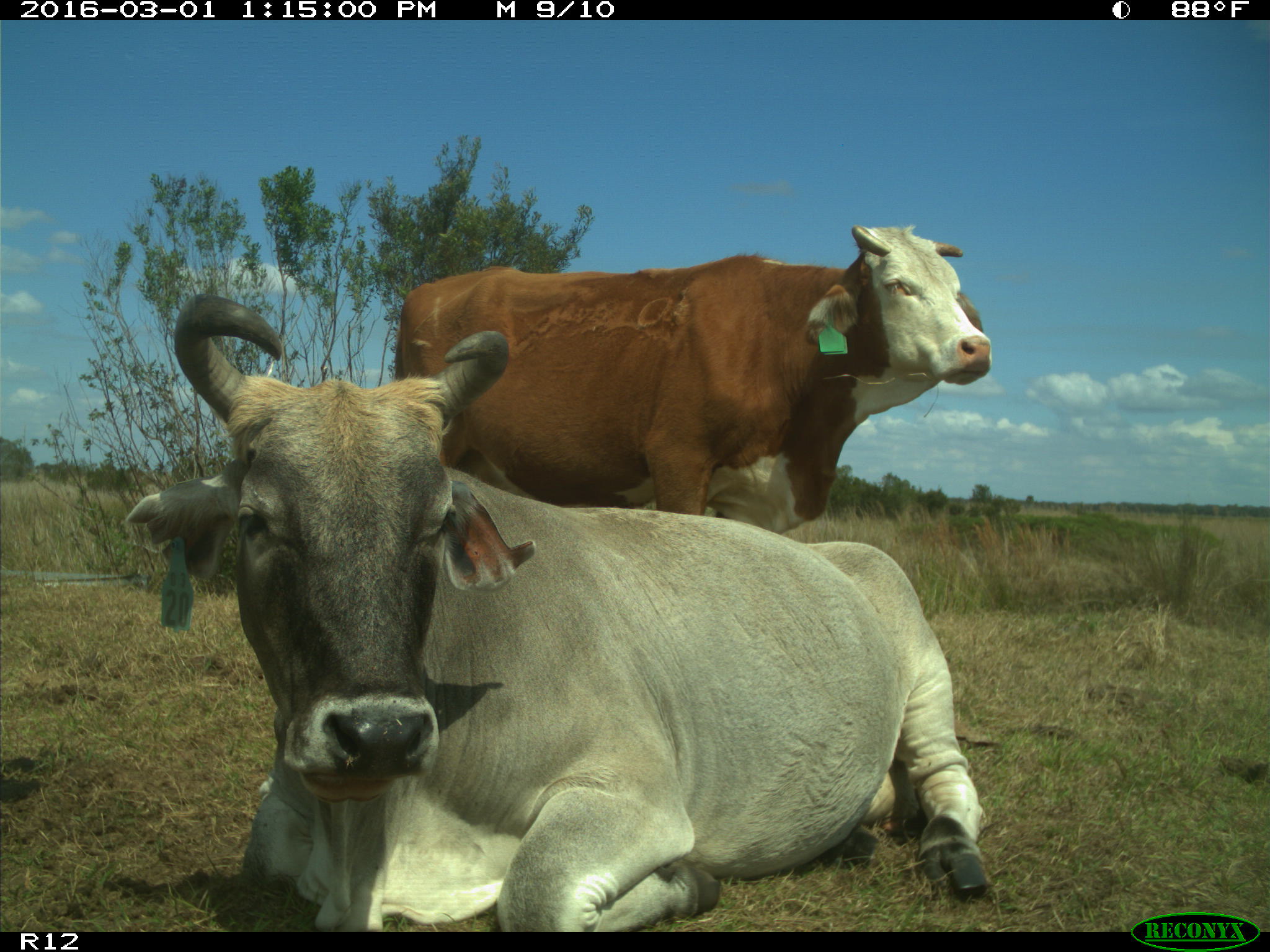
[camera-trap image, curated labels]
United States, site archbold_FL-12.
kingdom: Animalia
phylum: Chordata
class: Mammalia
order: Artiodactyla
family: Bovidae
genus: Bos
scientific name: Bos taurus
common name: domestic cow